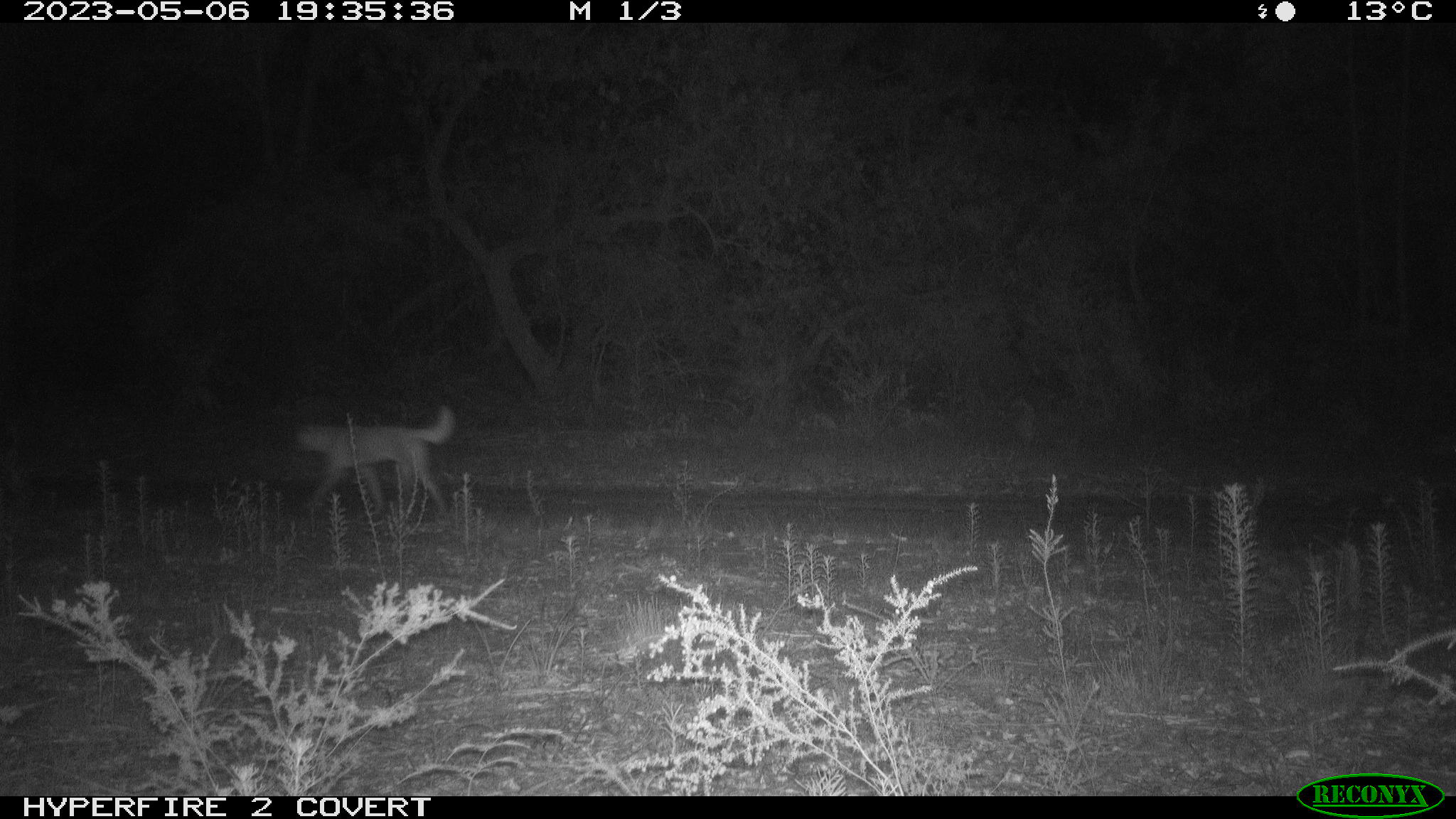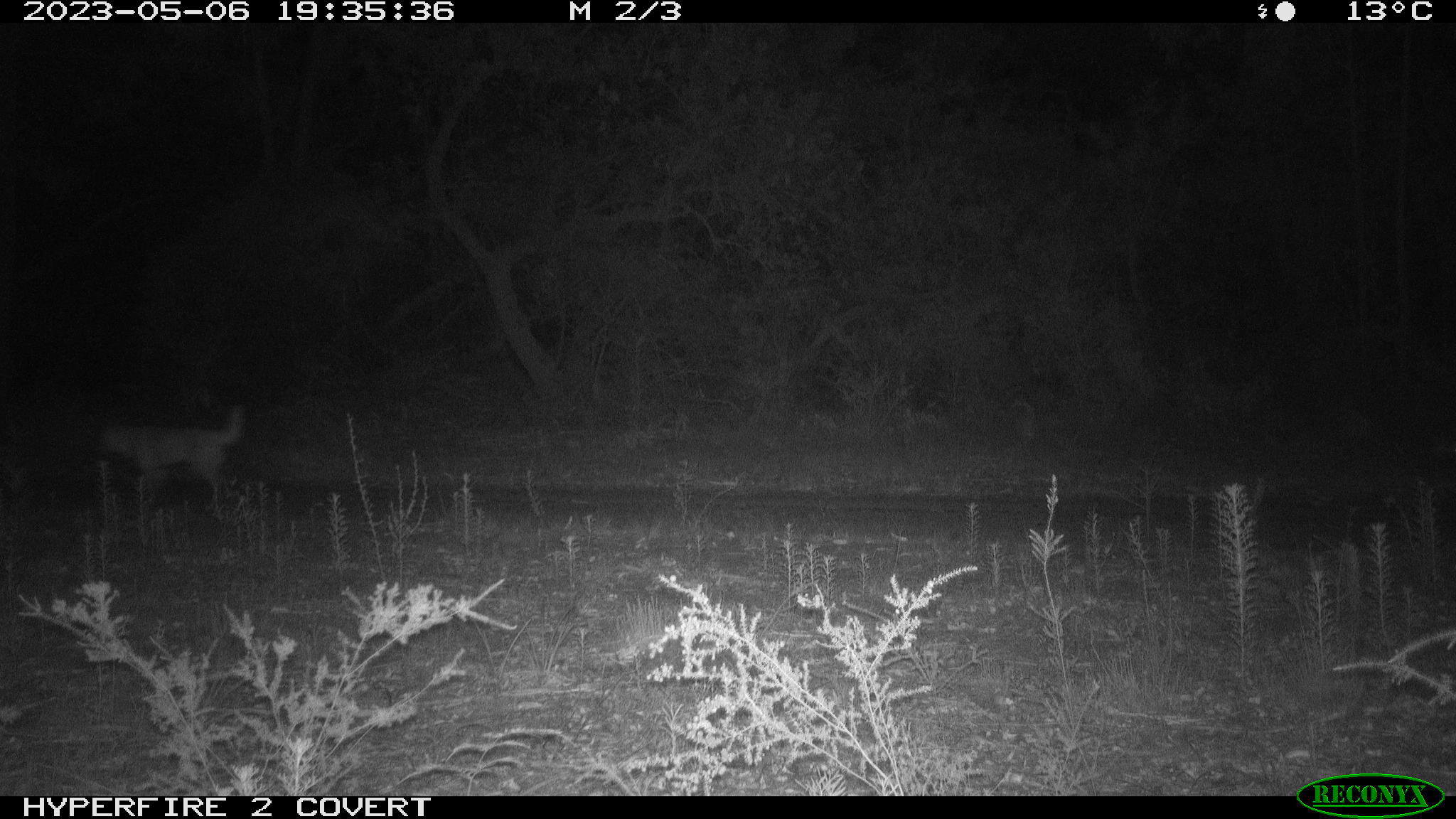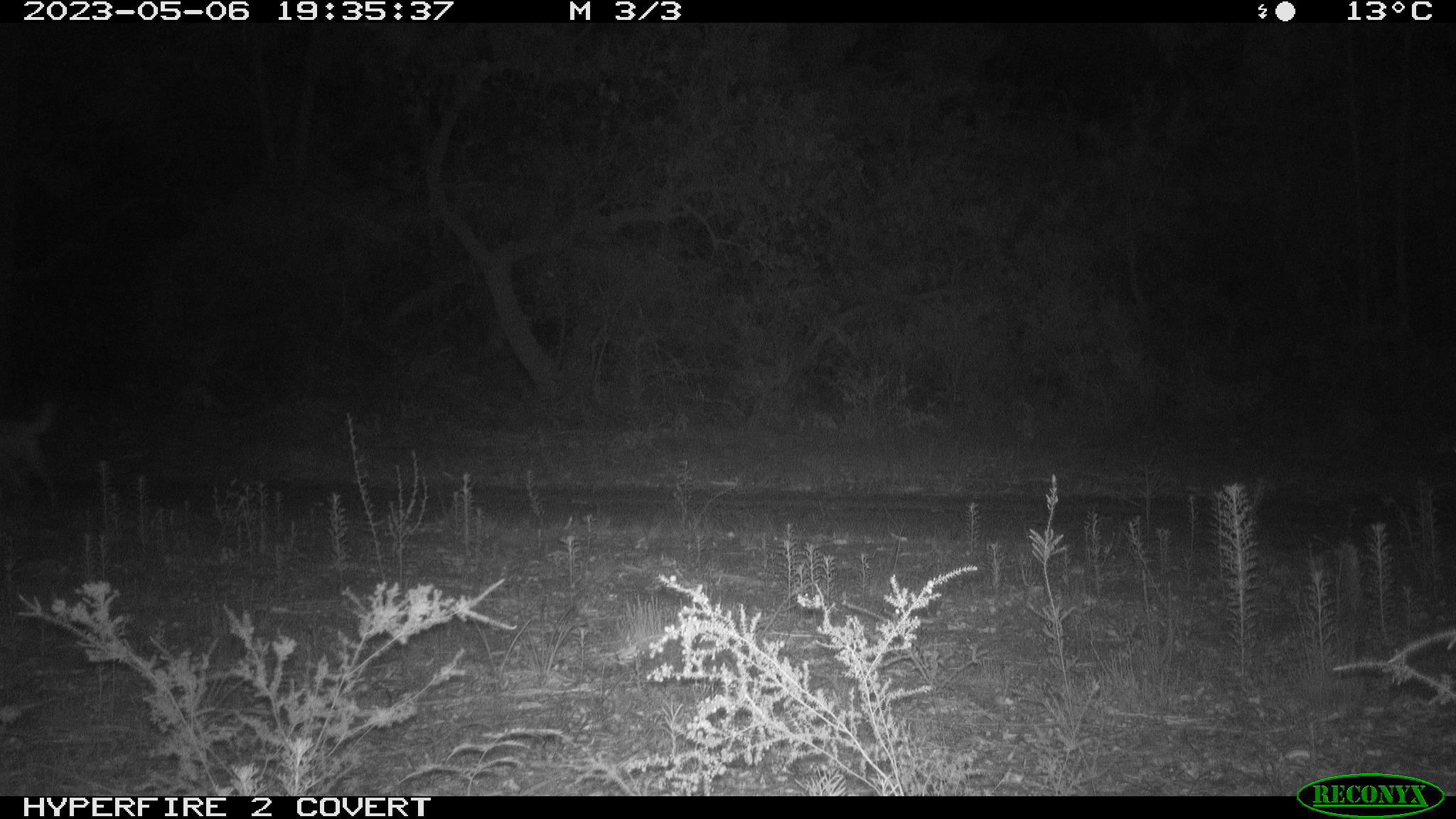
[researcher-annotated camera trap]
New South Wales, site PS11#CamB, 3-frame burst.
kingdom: Animalia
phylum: Chordata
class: Mammalia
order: Carnivora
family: Canidae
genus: Canis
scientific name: Canis familiaris dingo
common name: dingo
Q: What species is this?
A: Dingo (Canis familiaris dingo).